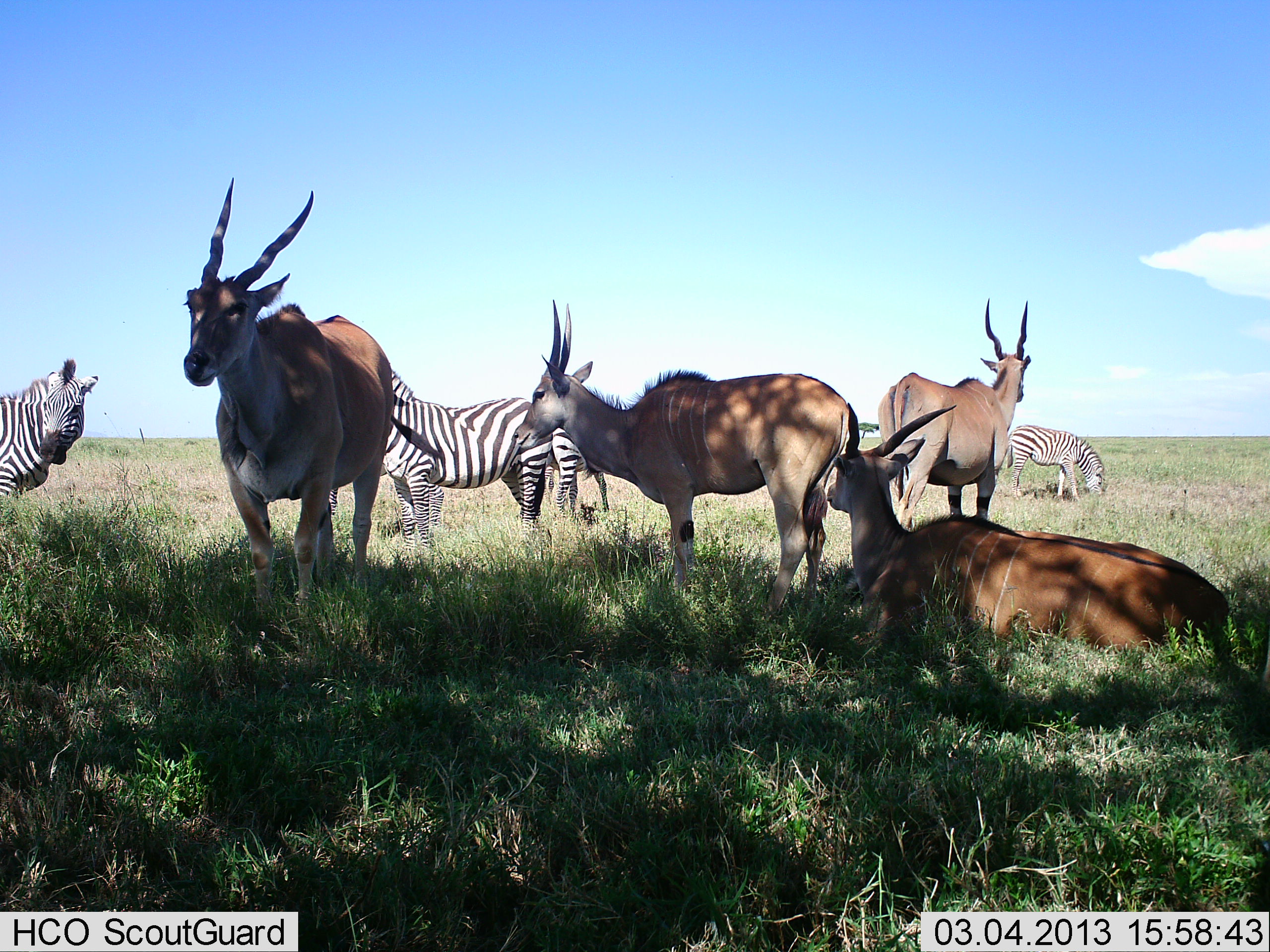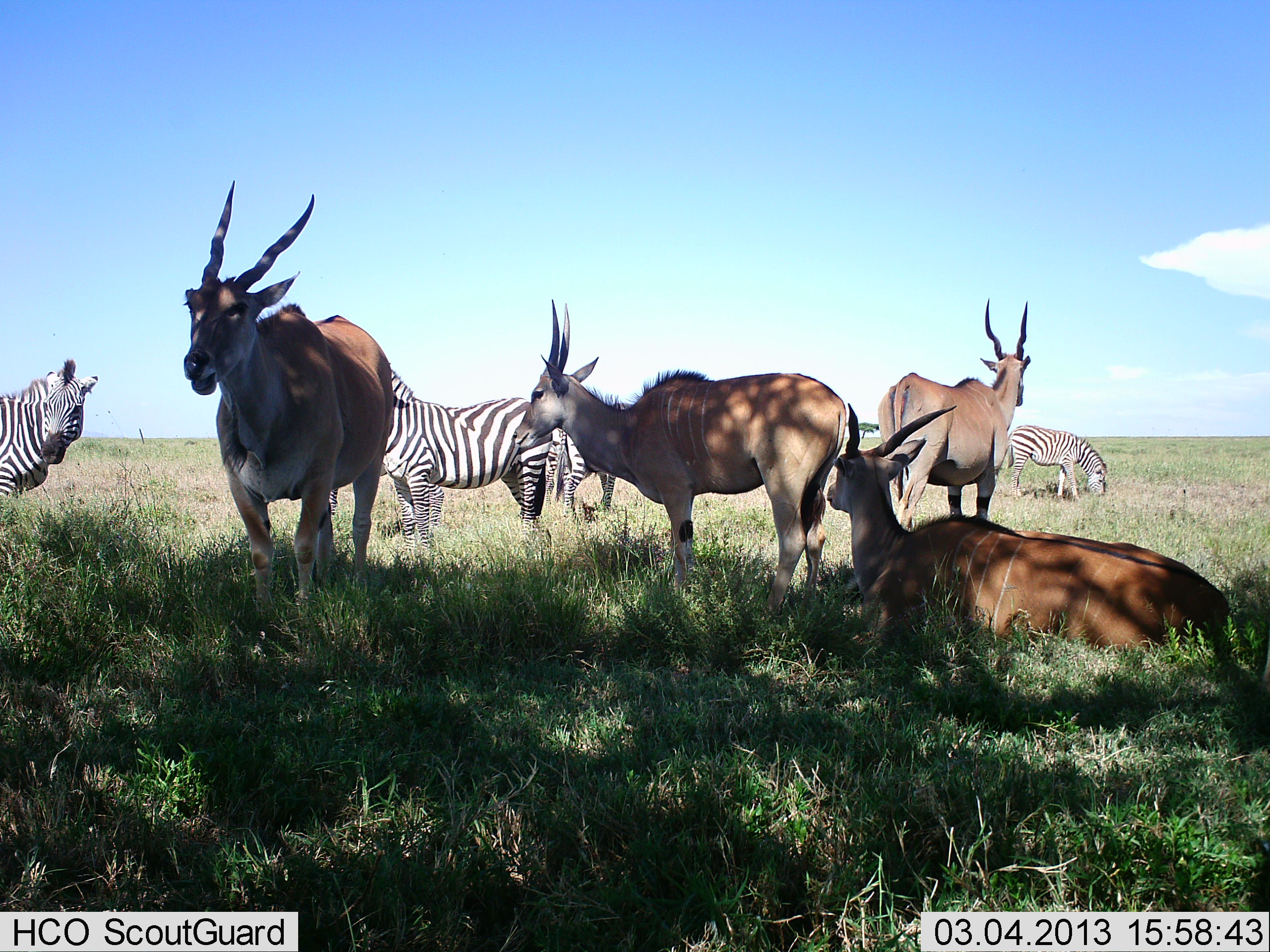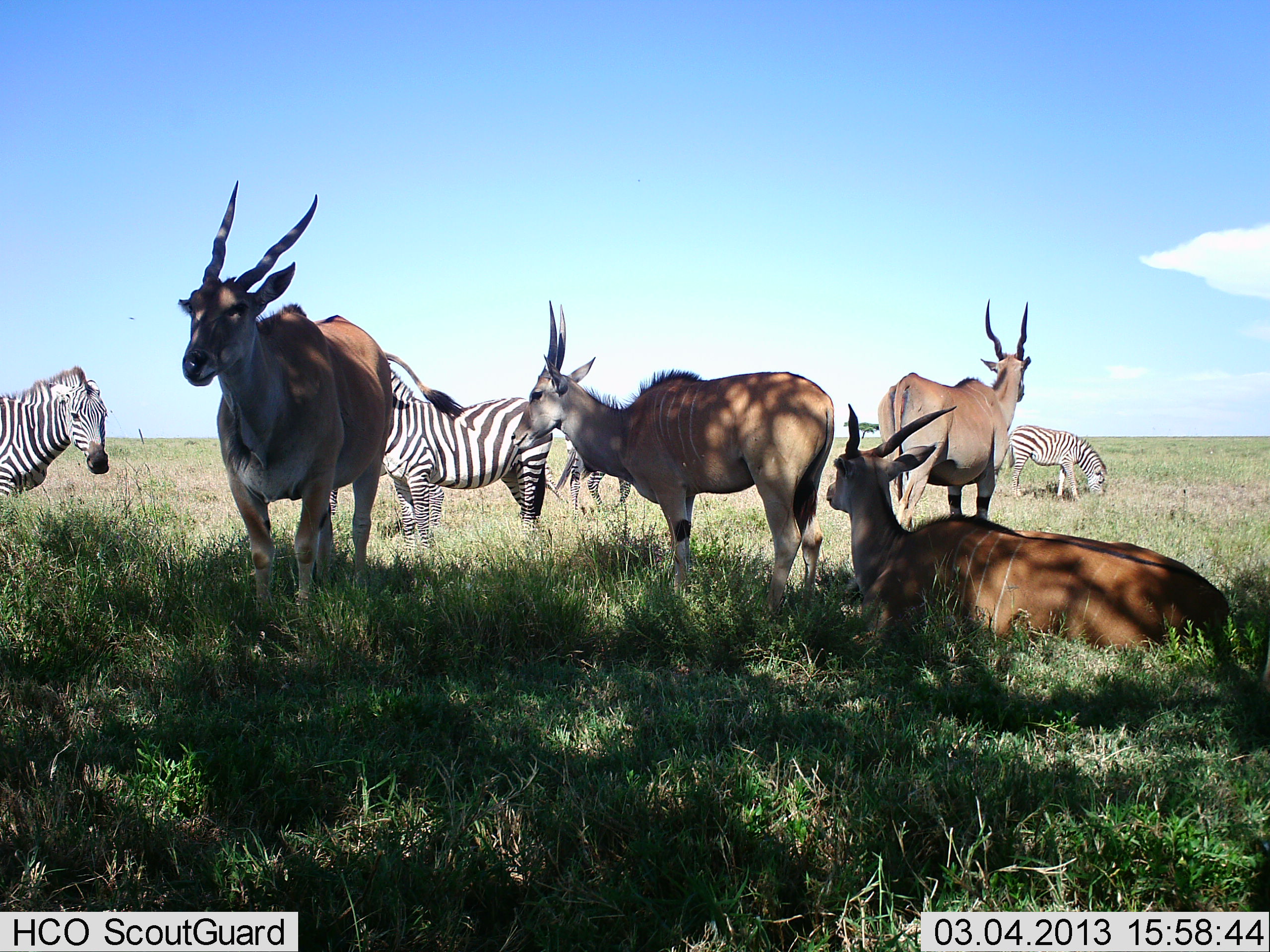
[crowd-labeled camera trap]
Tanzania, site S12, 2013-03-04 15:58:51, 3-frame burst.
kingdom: Animalia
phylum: Chordata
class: Mammalia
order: Artiodactyla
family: Bovidae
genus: Tragelaphus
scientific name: Tragelaphus oryx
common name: eland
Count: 4.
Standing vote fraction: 82%.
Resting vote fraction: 100%.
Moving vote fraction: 0%.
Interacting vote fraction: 0%.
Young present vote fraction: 0%.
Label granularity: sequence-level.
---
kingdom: Animalia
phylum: Chordata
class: Mammalia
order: Perissodactyla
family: Equidae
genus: Equus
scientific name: Equus quagga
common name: plains zebra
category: zebra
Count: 4.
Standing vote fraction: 90%.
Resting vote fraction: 3%.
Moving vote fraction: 23%.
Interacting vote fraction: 10%.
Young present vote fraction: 0%.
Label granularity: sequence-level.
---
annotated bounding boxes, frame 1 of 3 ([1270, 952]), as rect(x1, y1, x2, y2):
animal: rect(513, 299, 850, 622); rect(825, 403, 1232, 663); rect(180, 177, 394, 620); rect(330, 388, 554, 555); rect(878, 299, 1031, 540); rect(0, 357, 101, 518); rect(1006, 424, 1107, 504); rect(543, 431, 612, 519)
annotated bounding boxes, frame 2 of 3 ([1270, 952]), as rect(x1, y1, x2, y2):
animal: rect(513, 297, 847, 617); rect(825, 403, 1229, 657); rect(183, 185, 398, 610); rect(876, 297, 1030, 531); rect(383, 365, 554, 559); rect(542, 386, 643, 530); rect(2, 359, 99, 500); rect(1007, 424, 1107, 502)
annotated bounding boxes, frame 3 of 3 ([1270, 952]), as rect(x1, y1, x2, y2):
animal: rect(178, 182, 461, 620); rect(828, 402, 1231, 659); rect(510, 298, 837, 611); rect(329, 361, 553, 581); rect(879, 298, 1032, 534); rect(1, 361, 111, 500); rect(1007, 425, 1108, 501); rect(554, 430, 632, 515)